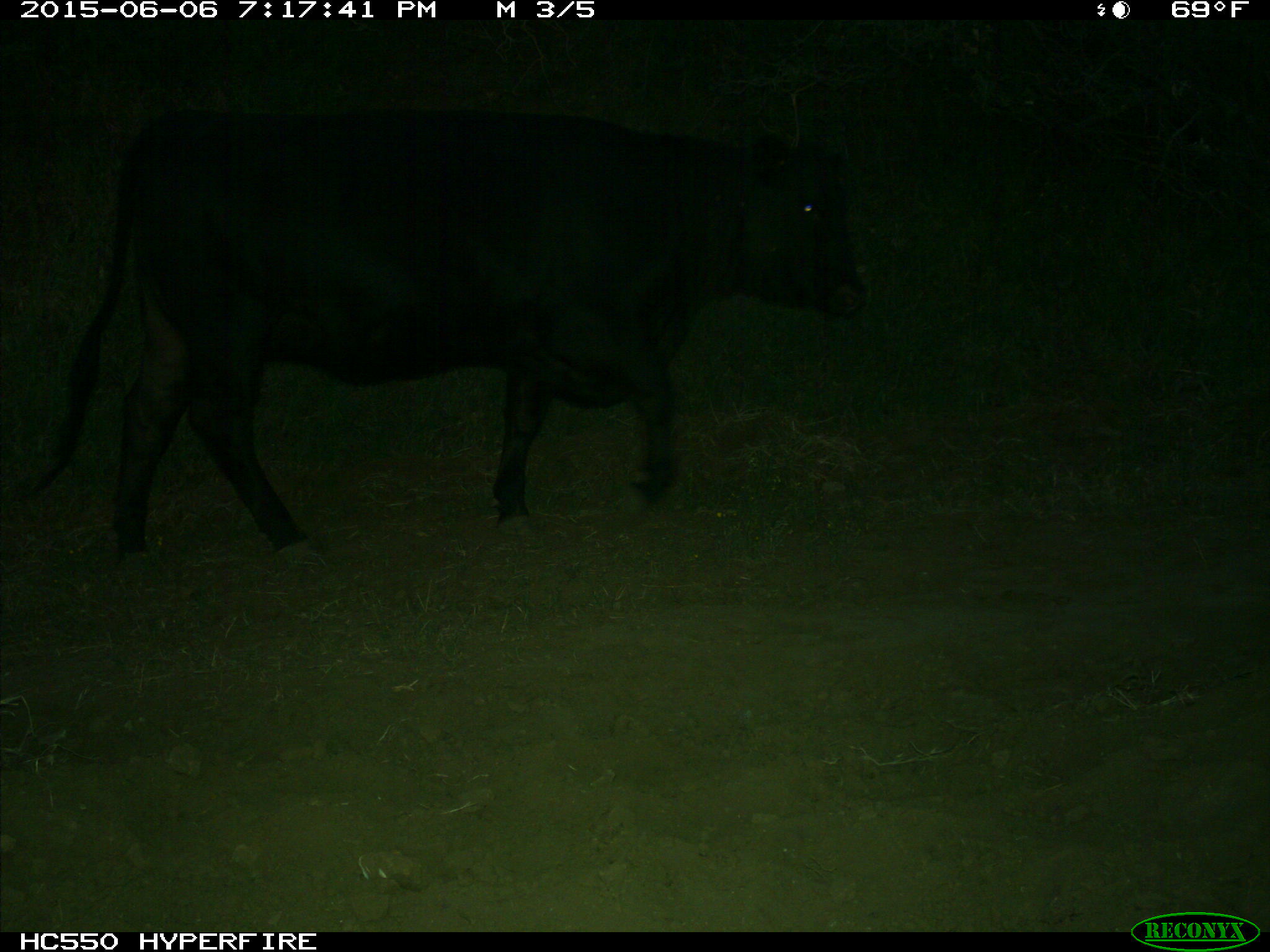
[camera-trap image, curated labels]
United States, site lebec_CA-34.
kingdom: Animalia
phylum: Chordata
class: Mammalia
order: Artiodactyla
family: Bovidae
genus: Bos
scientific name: Bos taurus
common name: domestic cow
Bos taurus (domestic cow).